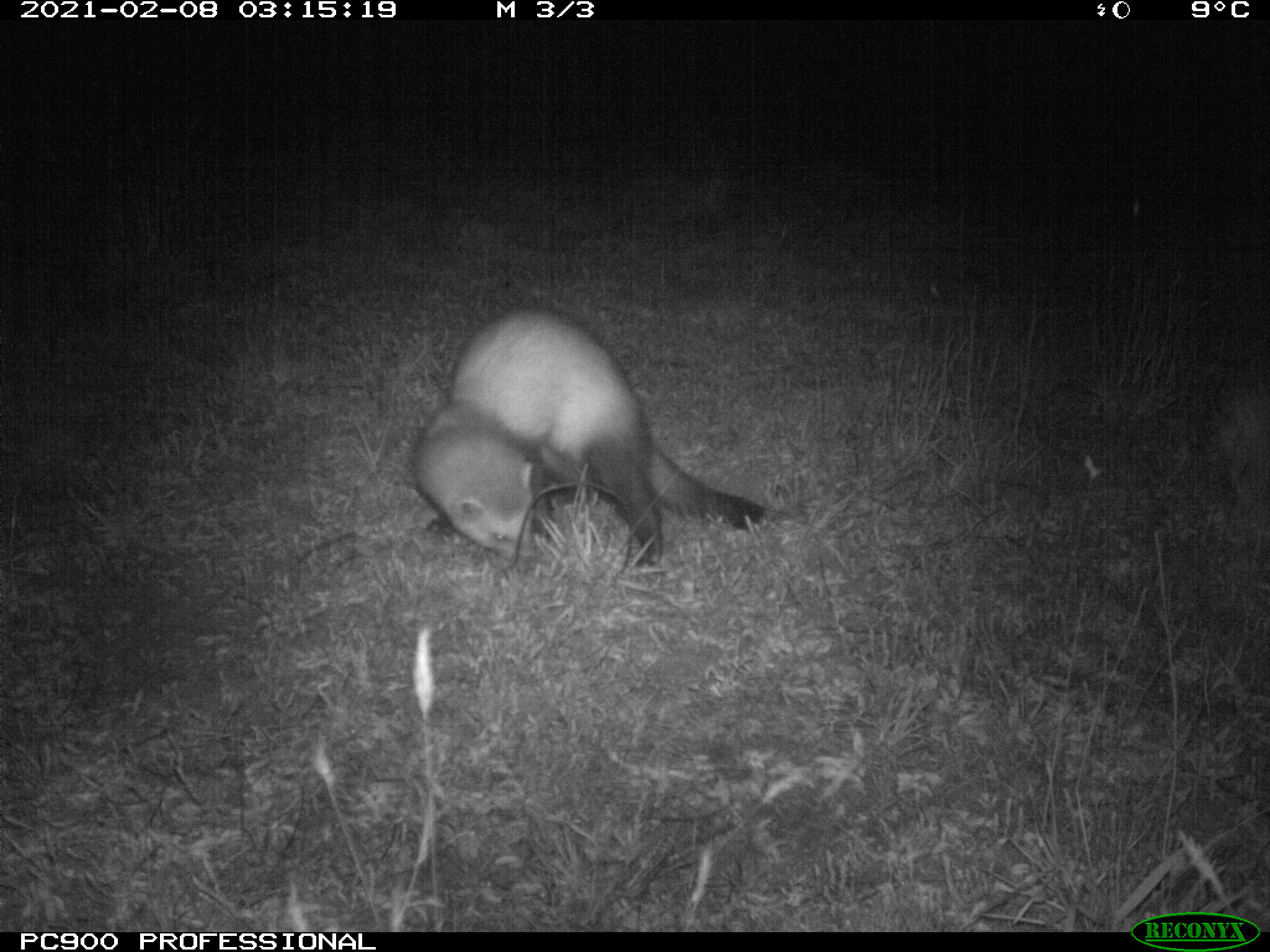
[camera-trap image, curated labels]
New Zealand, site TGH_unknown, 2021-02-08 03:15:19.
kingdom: Animalia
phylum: Chordata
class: Mammalia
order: Carnivora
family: Mustelidae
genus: Mustela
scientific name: Mustela furo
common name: ferret